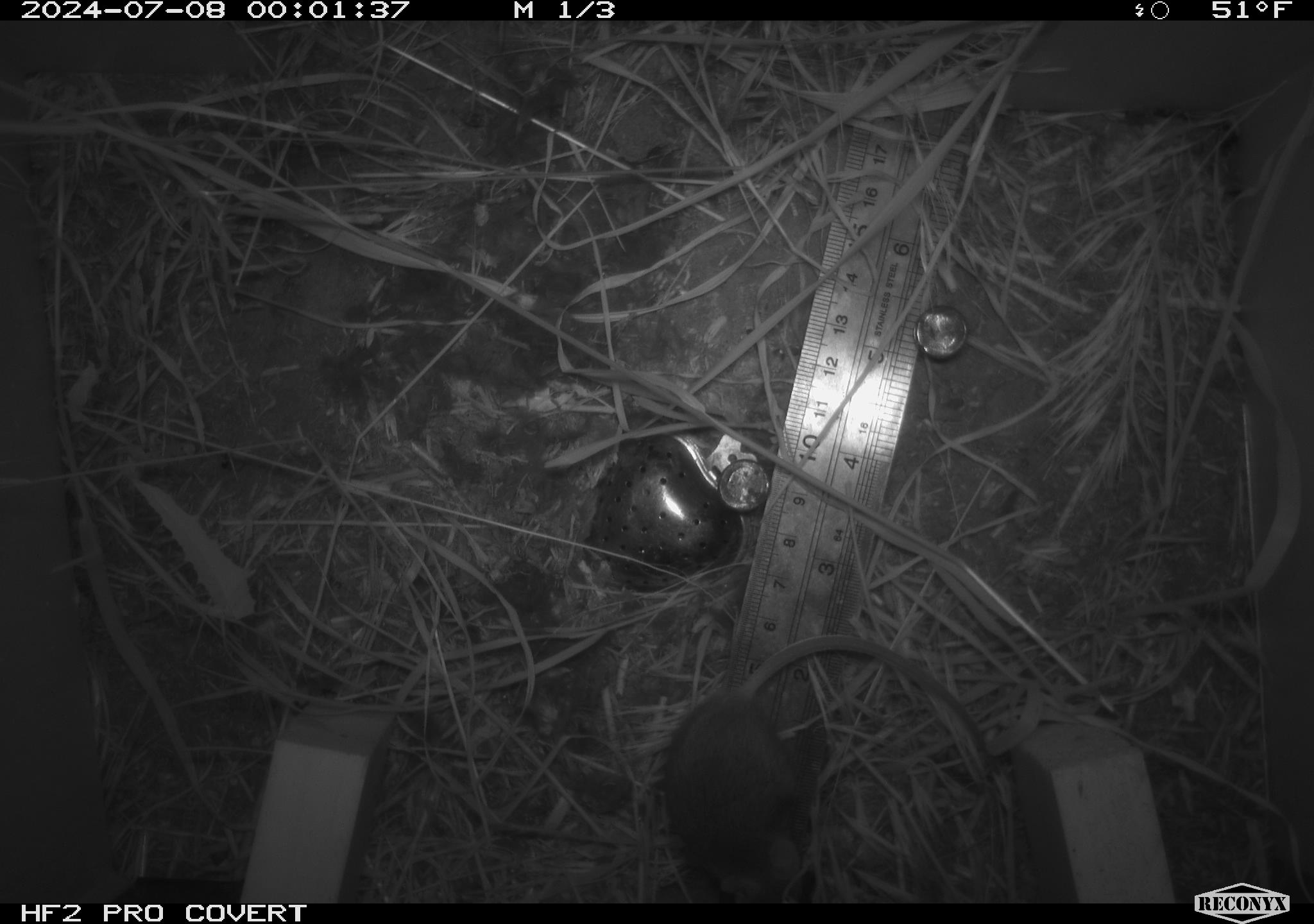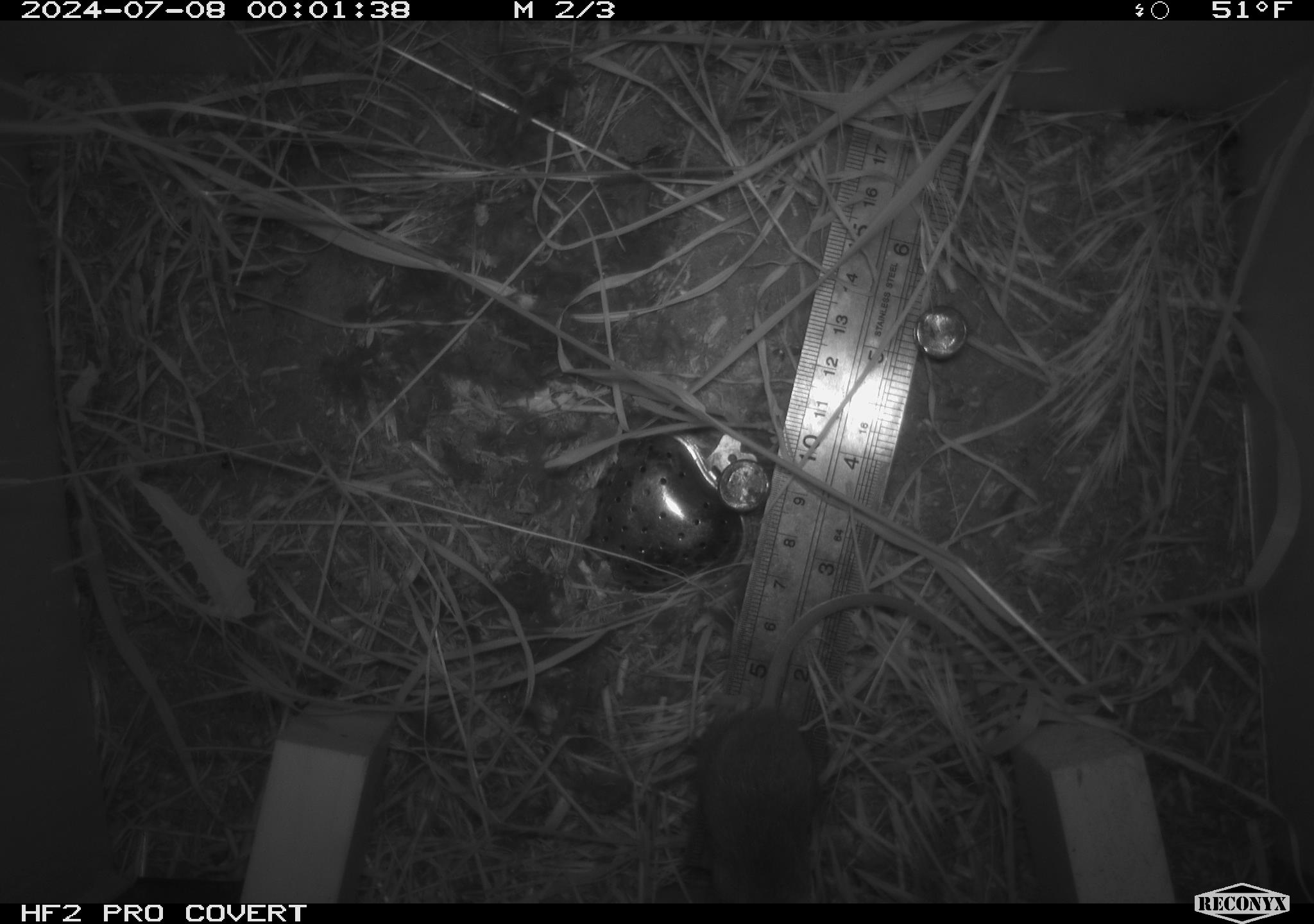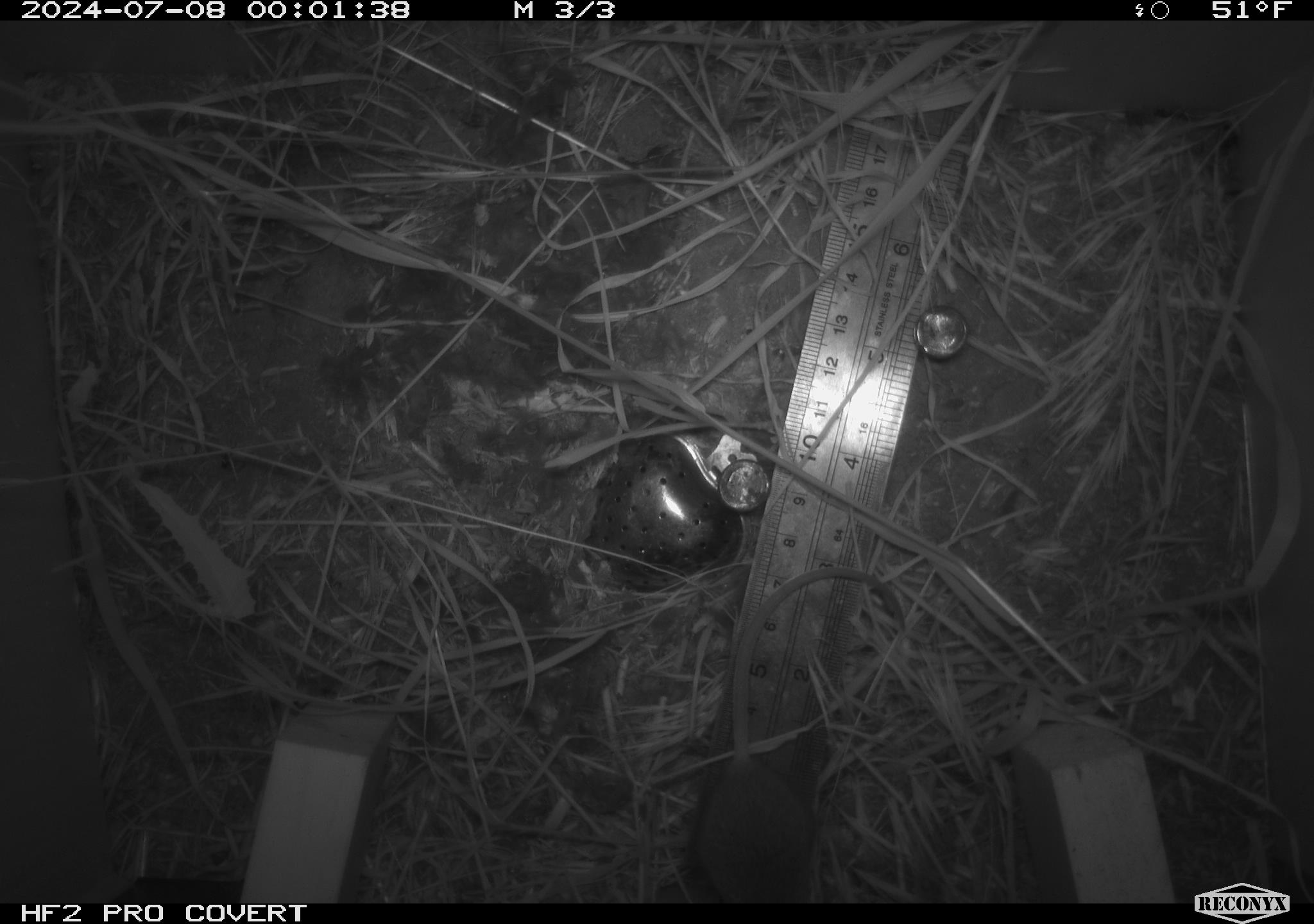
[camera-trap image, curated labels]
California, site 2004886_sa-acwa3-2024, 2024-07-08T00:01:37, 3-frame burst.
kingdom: Animalia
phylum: Chordata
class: Mammalia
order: Rodentia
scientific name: Rodentia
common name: mouse species